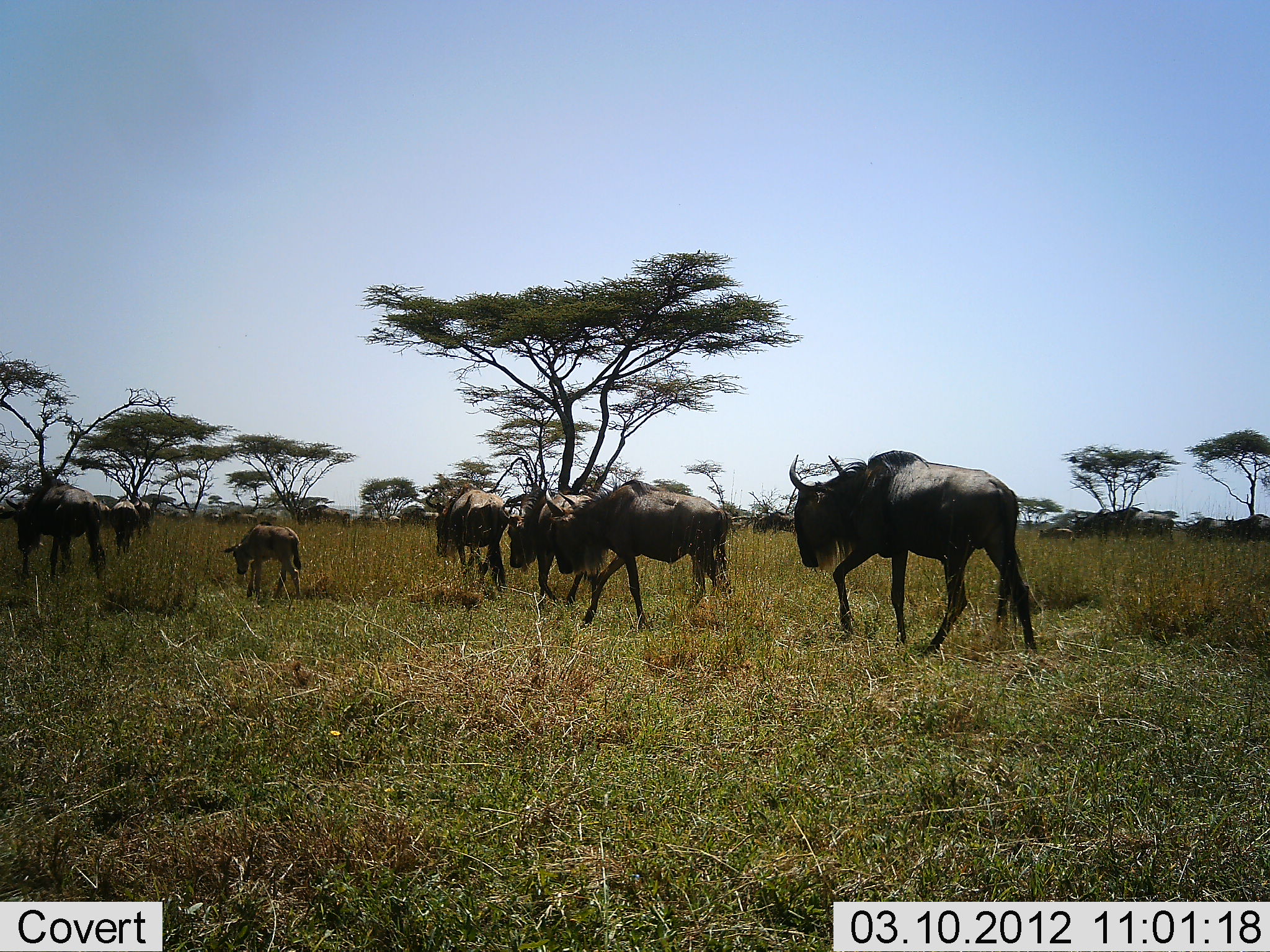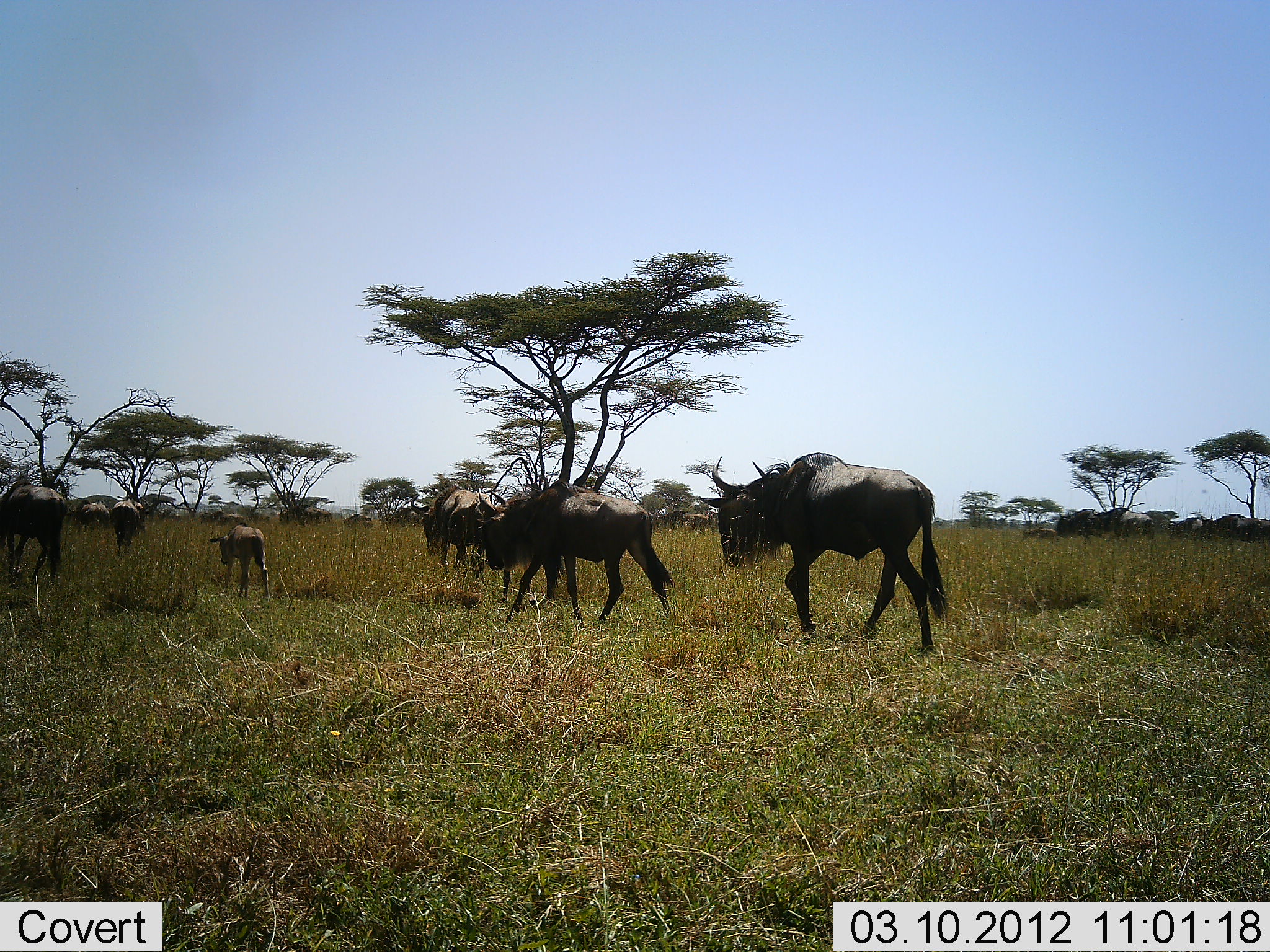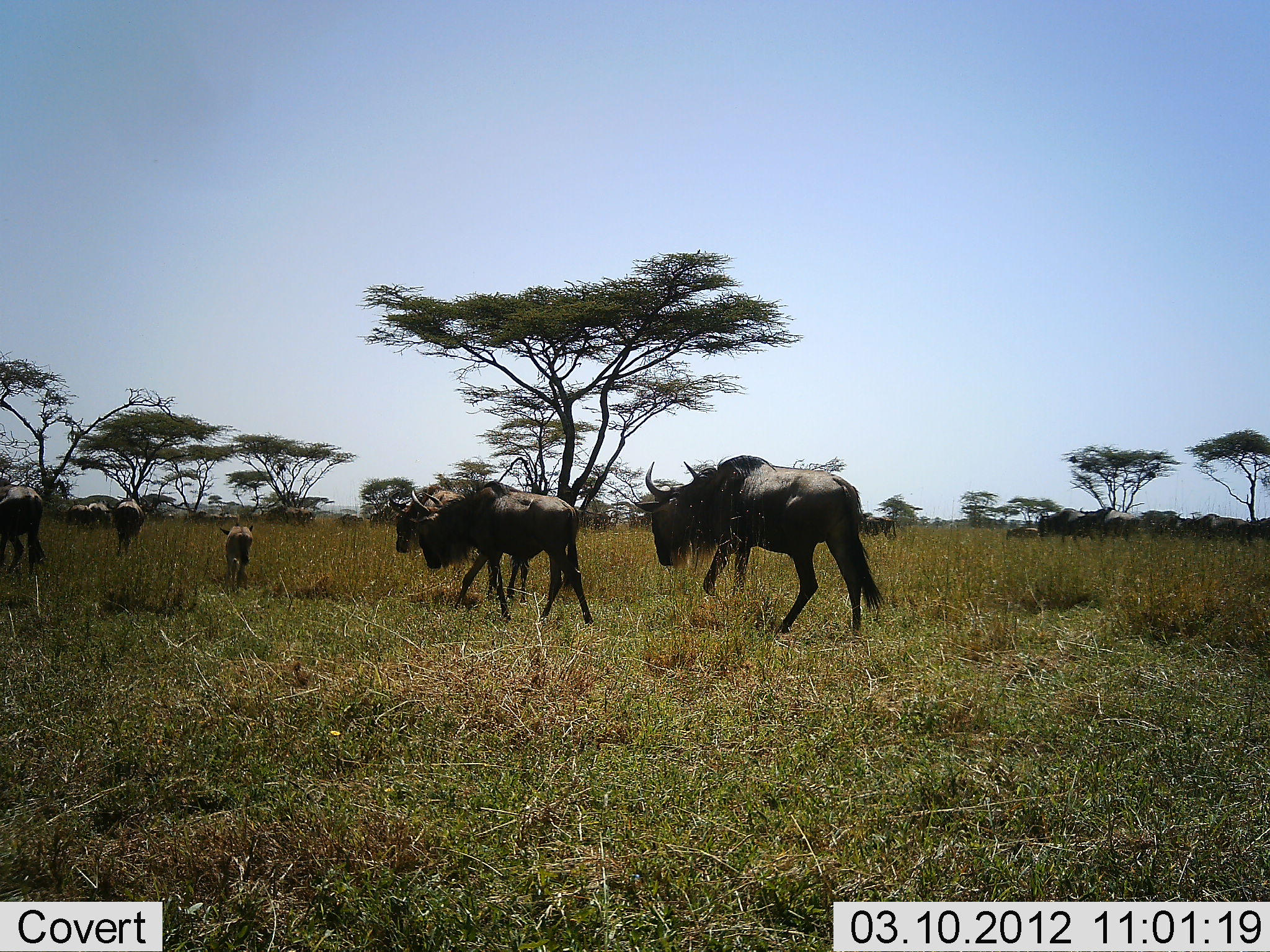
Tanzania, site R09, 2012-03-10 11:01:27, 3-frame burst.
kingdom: Animalia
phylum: Chordata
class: Mammalia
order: Artiodactyla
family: Bovidae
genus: Connochaetes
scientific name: Connochaetes taurinus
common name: blue wildebeest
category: wildebeest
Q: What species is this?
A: Wildebeest (blue wildebeest) (Connochaetes taurinus).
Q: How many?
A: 11-50.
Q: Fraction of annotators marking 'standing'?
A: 7%.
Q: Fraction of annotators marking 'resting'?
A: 0%.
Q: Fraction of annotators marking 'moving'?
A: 100%.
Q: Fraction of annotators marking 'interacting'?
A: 0%.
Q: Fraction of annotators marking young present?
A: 79%.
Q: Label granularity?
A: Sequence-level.